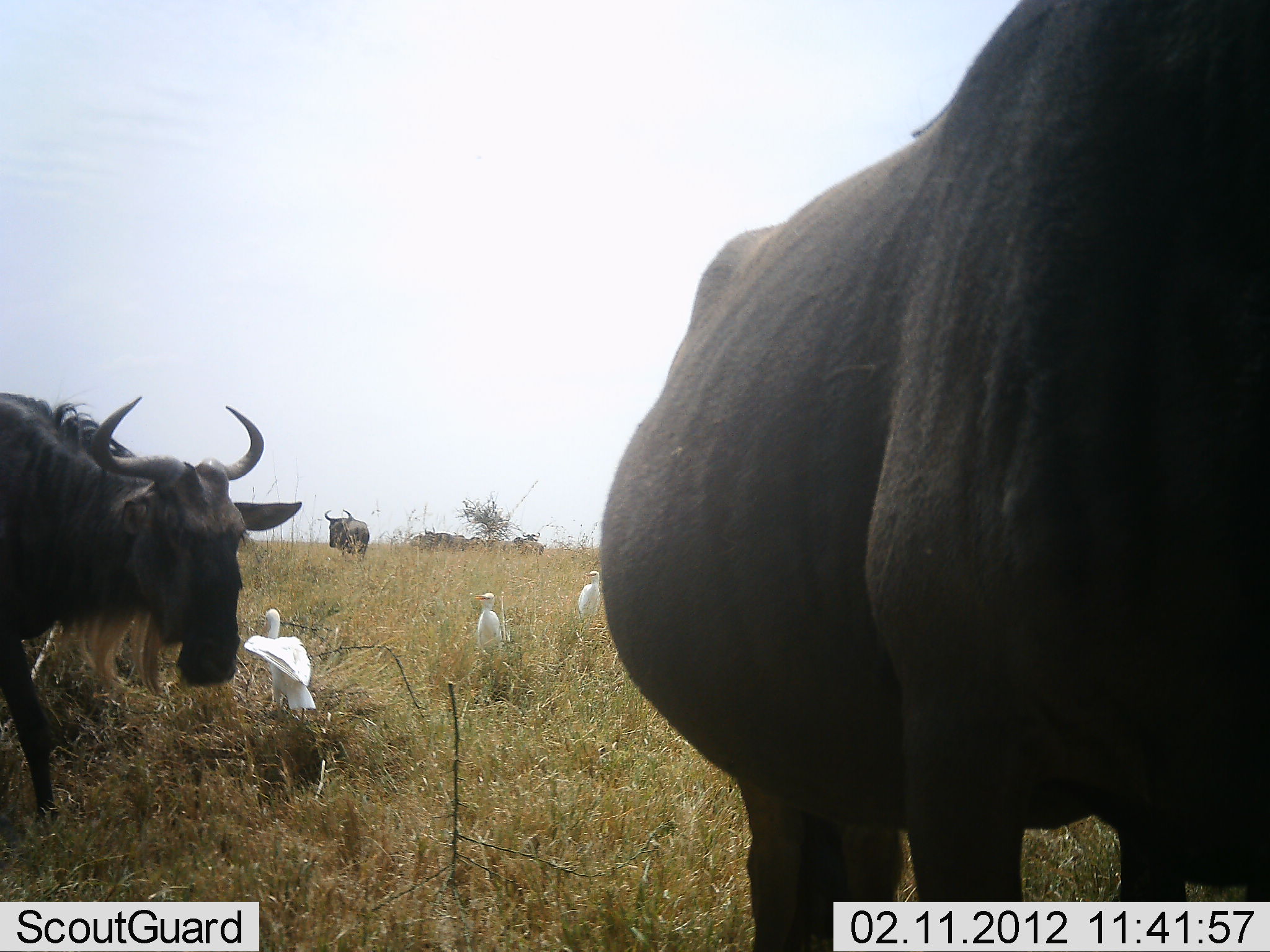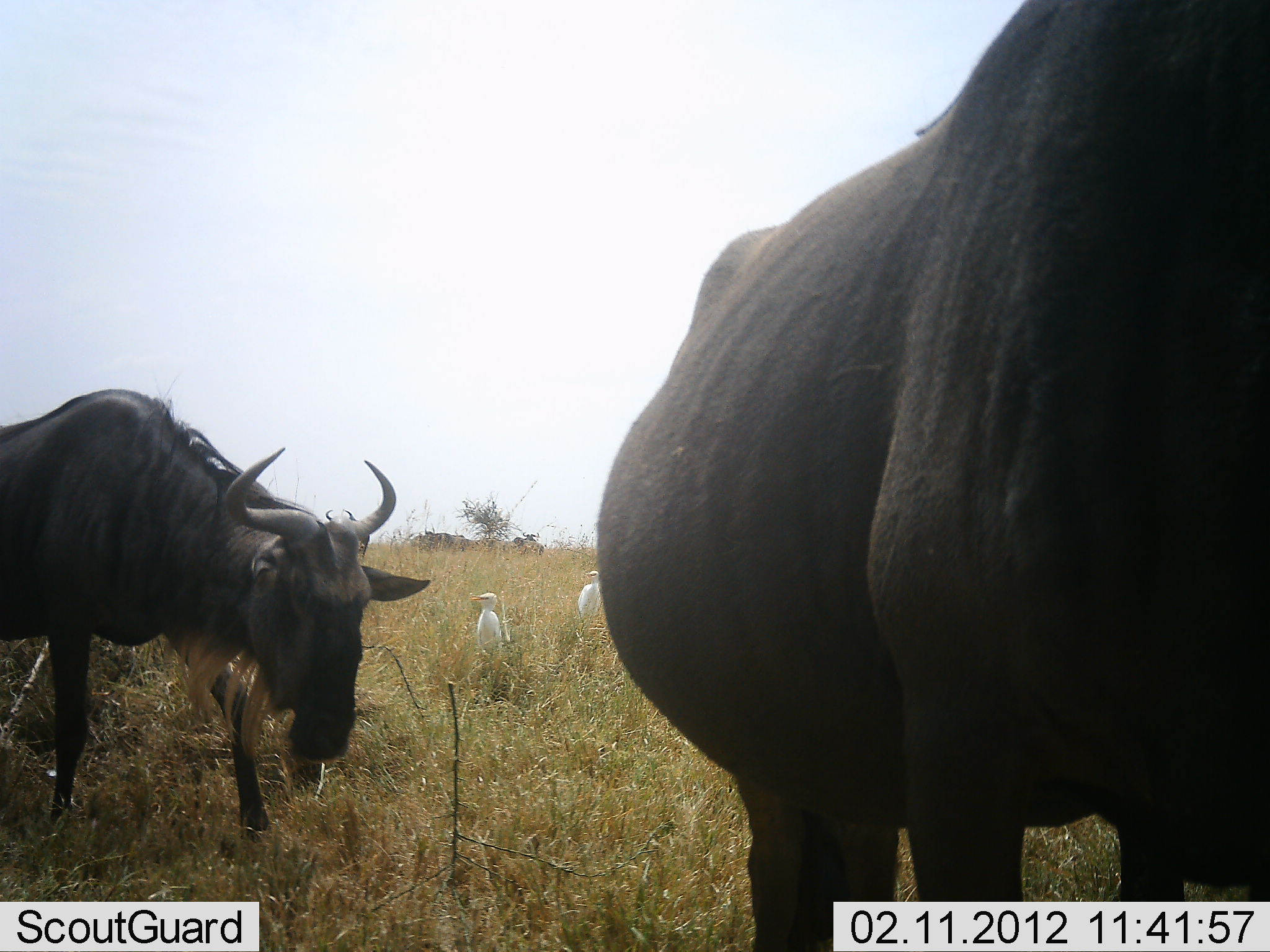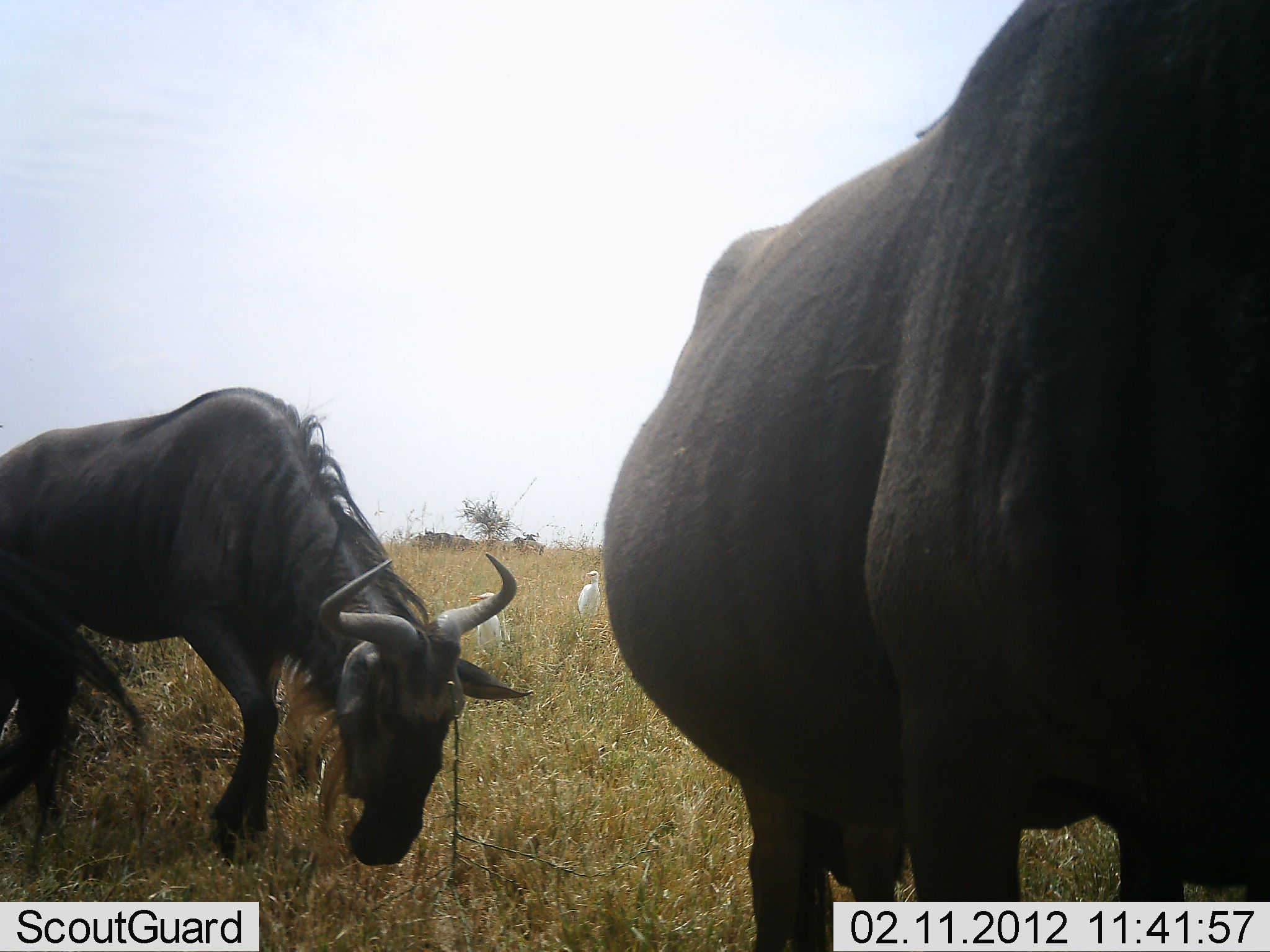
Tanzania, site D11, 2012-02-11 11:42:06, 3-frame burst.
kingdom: Animalia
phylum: Chordata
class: Aves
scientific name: Aves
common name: bird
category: otherbird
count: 3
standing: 100%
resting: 0%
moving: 0%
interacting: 0%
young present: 0%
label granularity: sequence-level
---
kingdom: Animalia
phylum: Chordata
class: Mammalia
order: Artiodactyla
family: Bovidae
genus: Connochaetes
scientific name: Connochaetes taurinus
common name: blue wildebeest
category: wildebeest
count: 3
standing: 86%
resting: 0%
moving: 68%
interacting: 0%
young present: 0%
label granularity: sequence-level